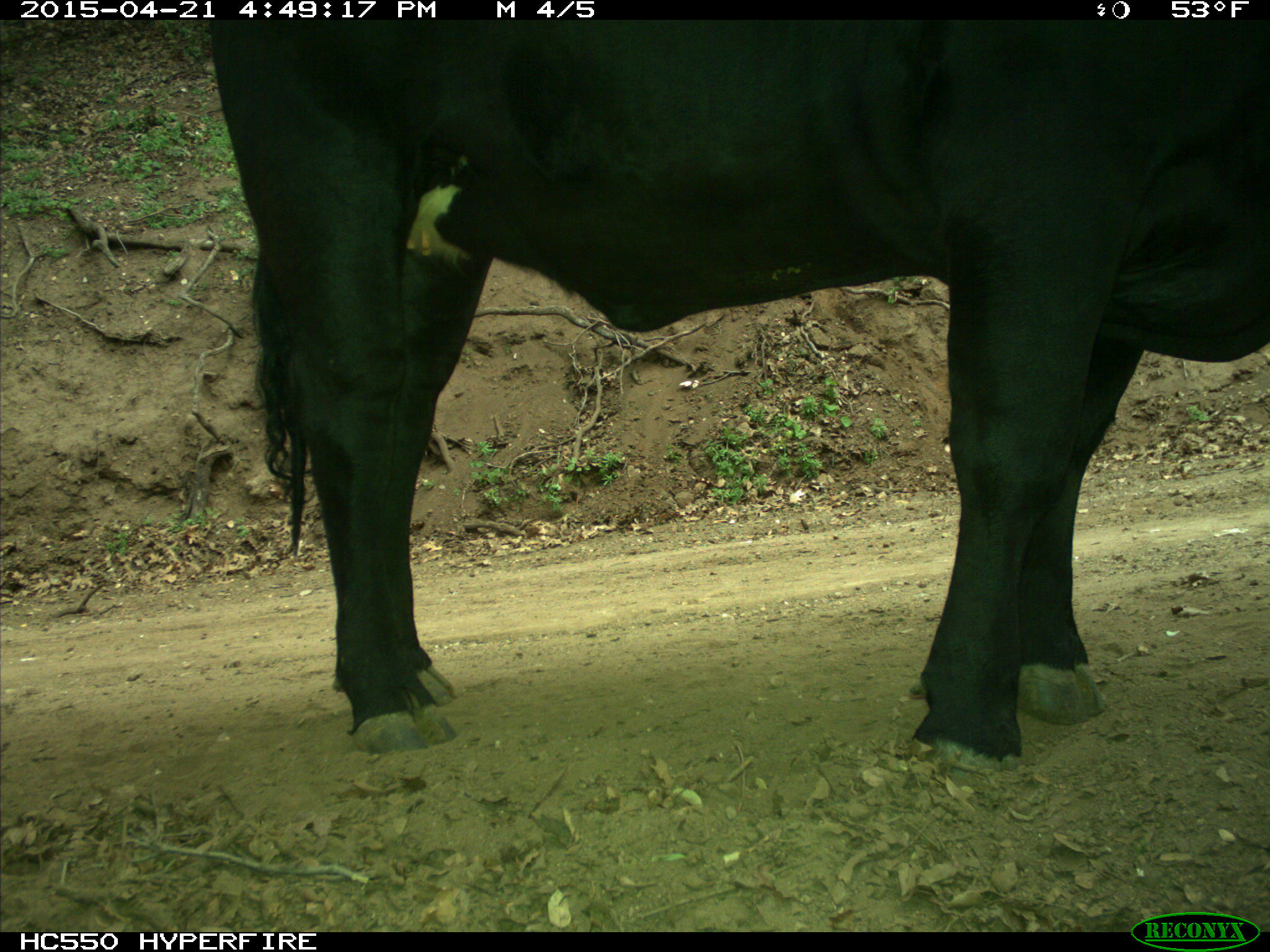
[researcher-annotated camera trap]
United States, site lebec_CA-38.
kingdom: Animalia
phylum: Chordata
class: Mammalia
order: Artiodactyla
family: Bovidae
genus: Bos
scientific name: Bos taurus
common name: domestic cow